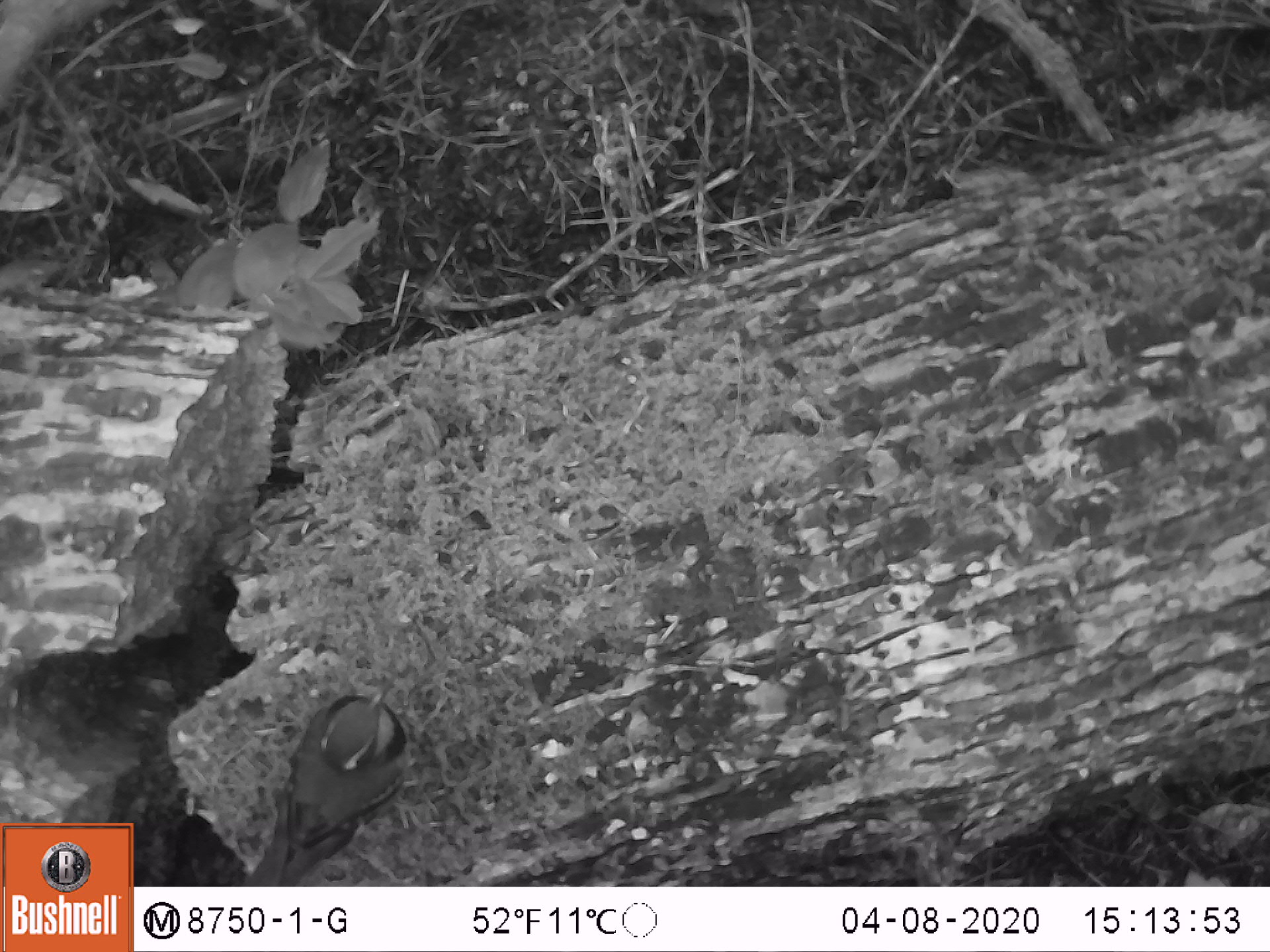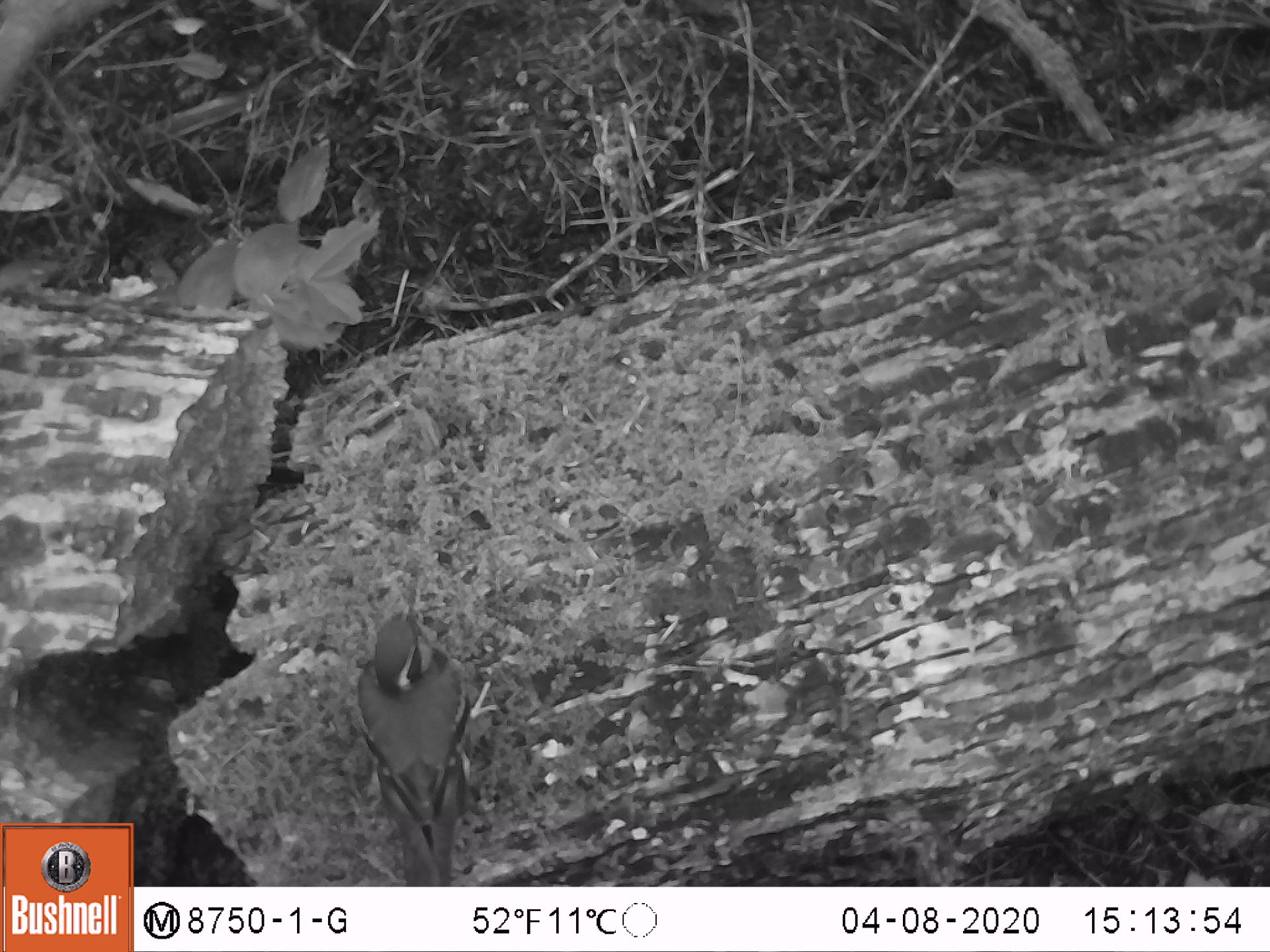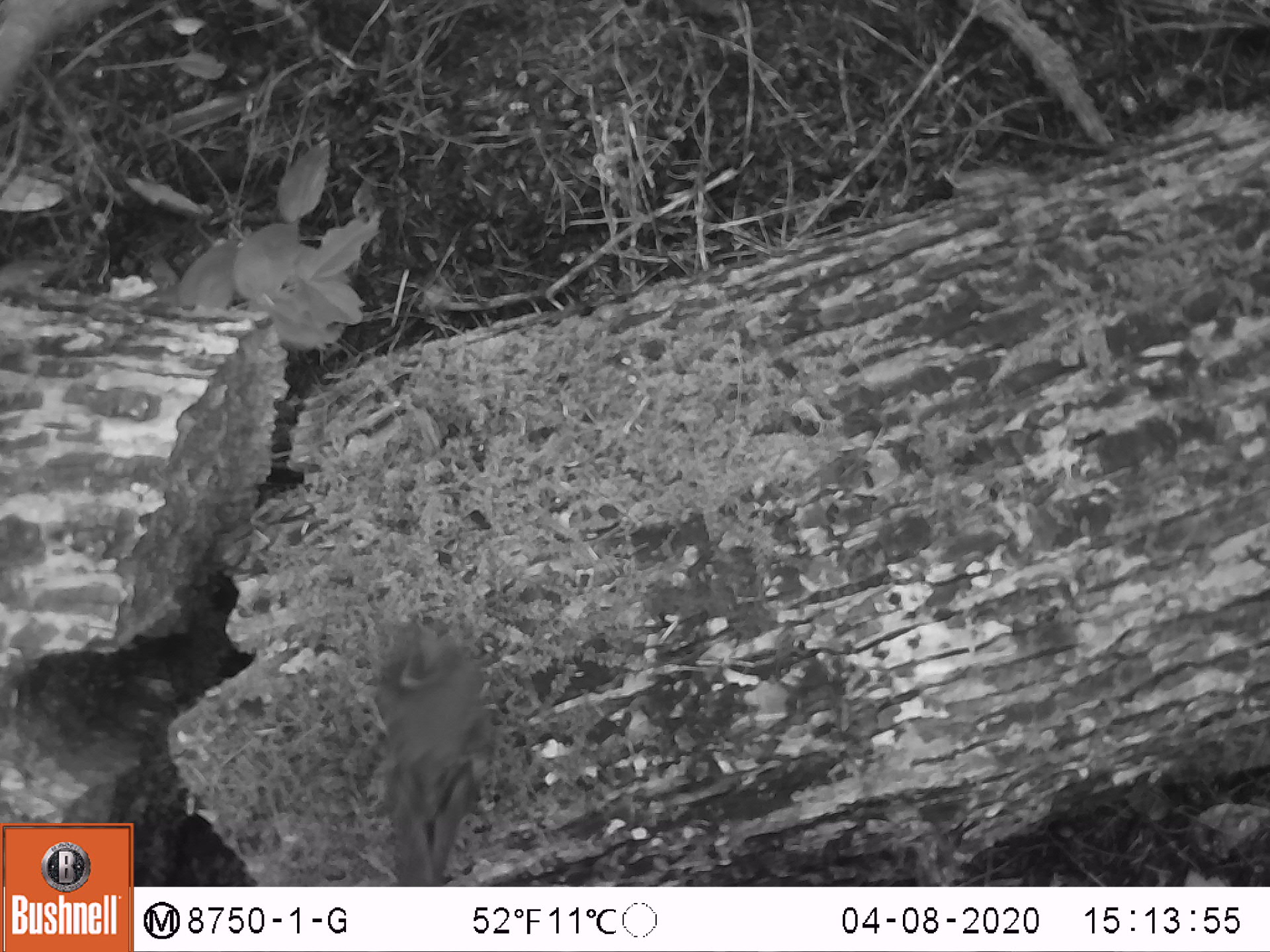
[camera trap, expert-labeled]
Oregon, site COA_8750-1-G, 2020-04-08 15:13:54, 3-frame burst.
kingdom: Animalia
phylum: Chordata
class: Aves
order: Passeriformes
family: Turdidae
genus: Ixoreus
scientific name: Ixoreus naevius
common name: varied thrush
Varied thrush (Ixoreus naevius).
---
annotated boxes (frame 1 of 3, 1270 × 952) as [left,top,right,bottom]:
varied thrush: [253,682,411,879]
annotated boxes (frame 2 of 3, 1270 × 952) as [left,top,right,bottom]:
varied thrush: [355,607,473,882]